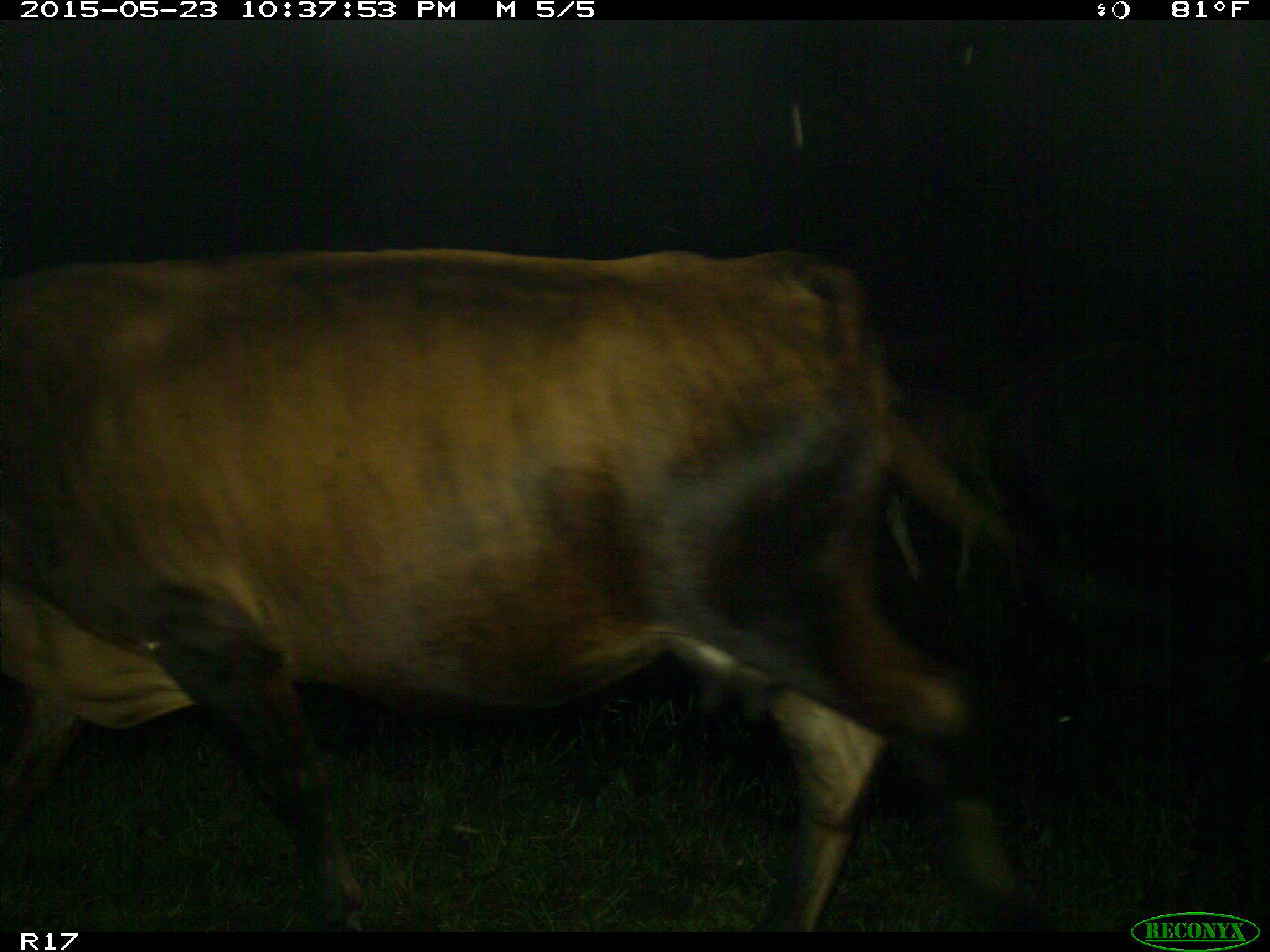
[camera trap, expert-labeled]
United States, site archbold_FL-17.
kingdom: Animalia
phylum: Chordata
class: Mammalia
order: Artiodactyla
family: Bovidae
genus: Bos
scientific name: Bos taurus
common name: domestic cow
Bos taurus (domestic cow).